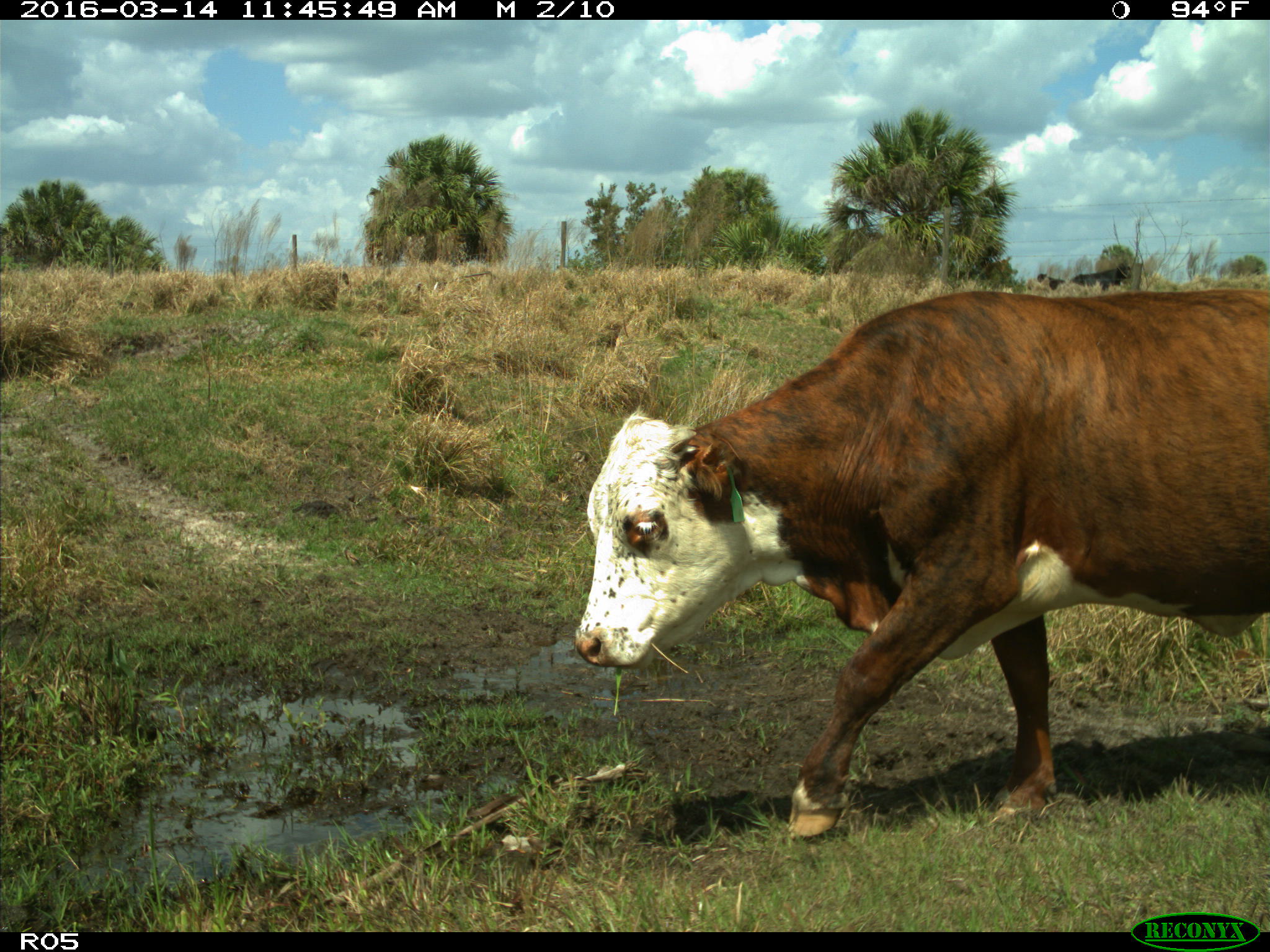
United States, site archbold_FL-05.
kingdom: Animalia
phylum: Chordata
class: Mammalia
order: Artiodactyla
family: Bovidae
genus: Bos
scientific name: Bos taurus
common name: domestic cow